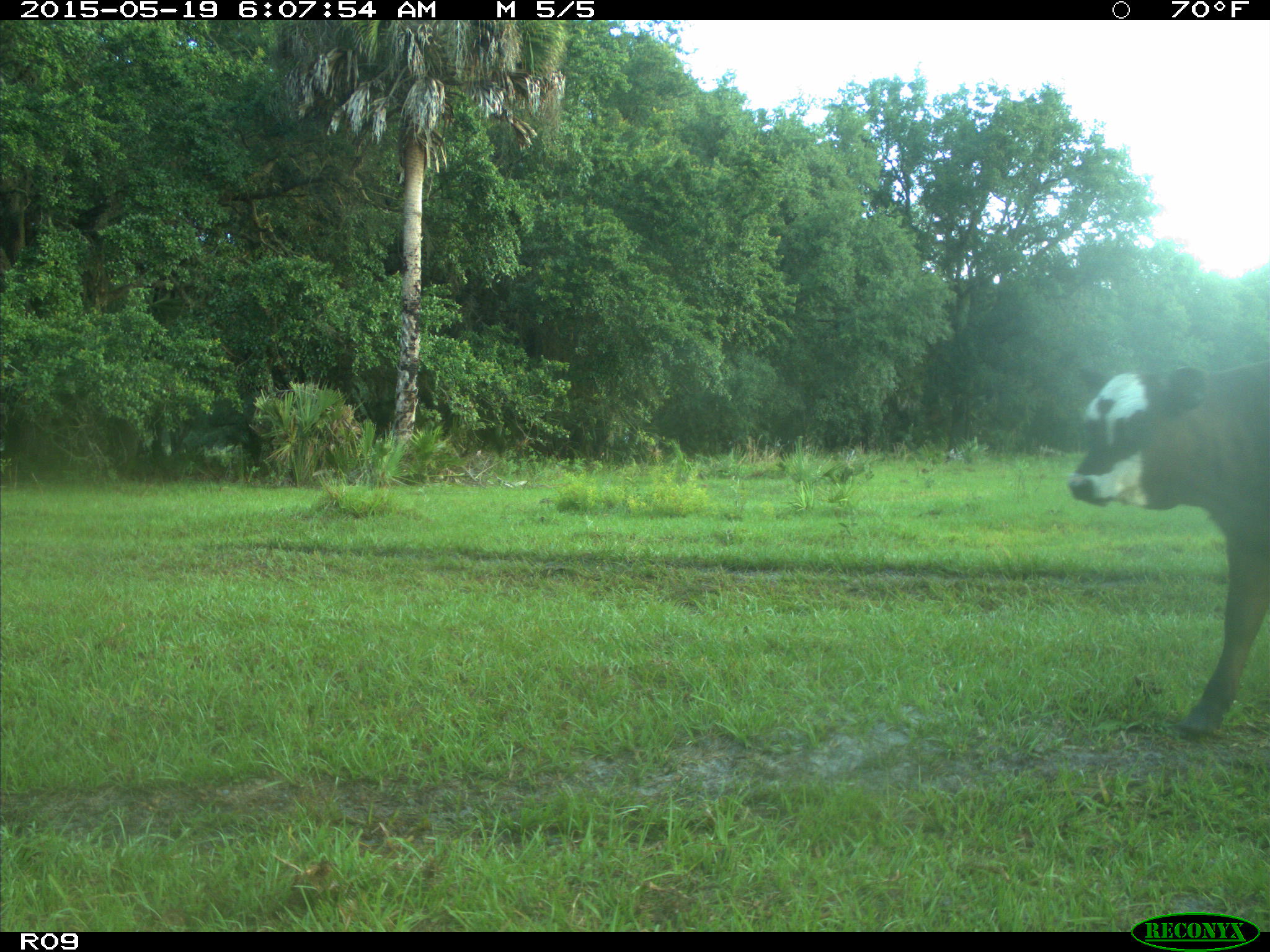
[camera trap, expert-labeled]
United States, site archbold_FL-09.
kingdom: Animalia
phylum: Chordata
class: Mammalia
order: Artiodactyla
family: Bovidae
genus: Bos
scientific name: Bos taurus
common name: domestic cow